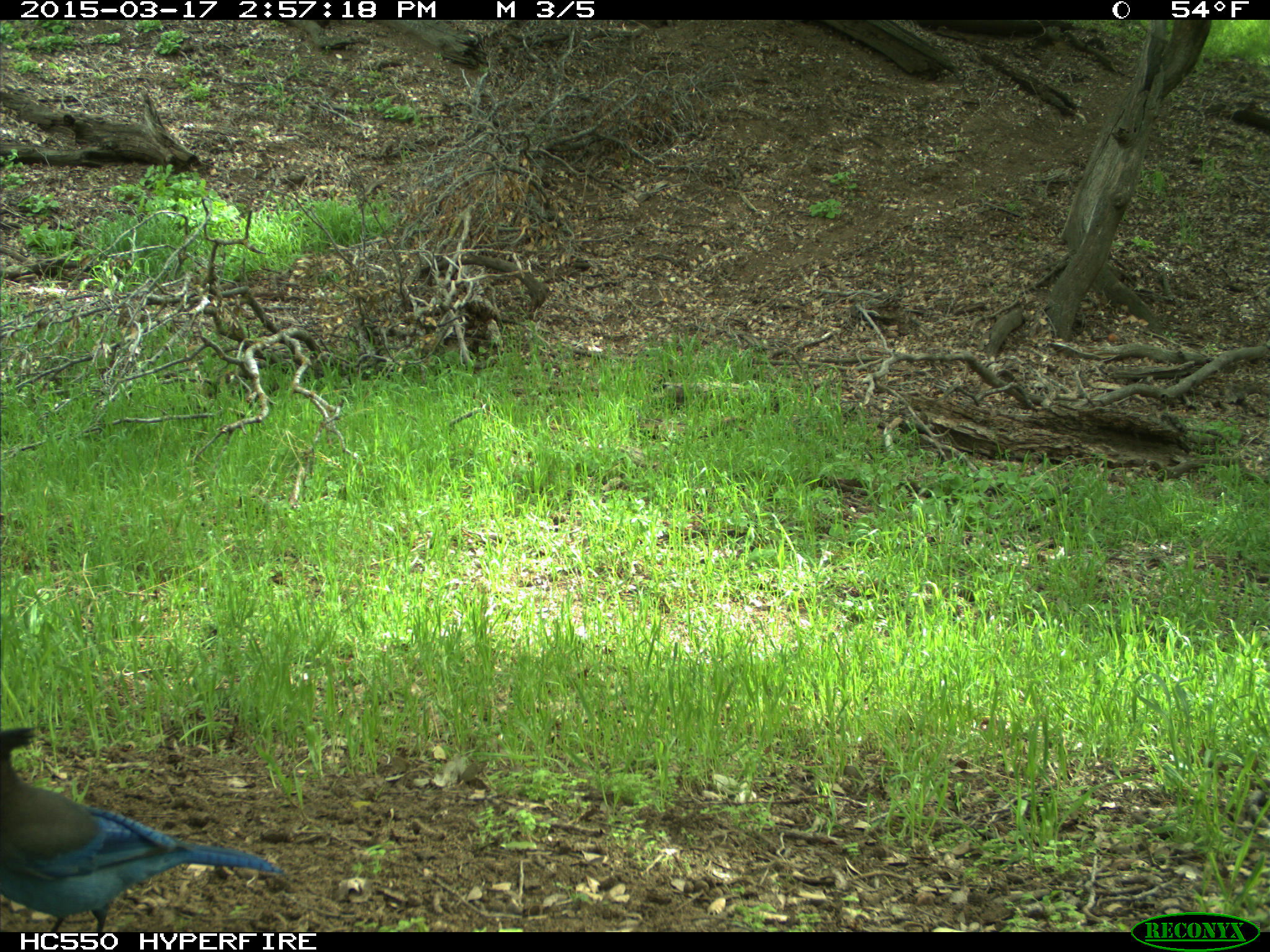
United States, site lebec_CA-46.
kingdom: Animalia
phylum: Chordata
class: Aves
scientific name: Aves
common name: birds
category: unidentified bird